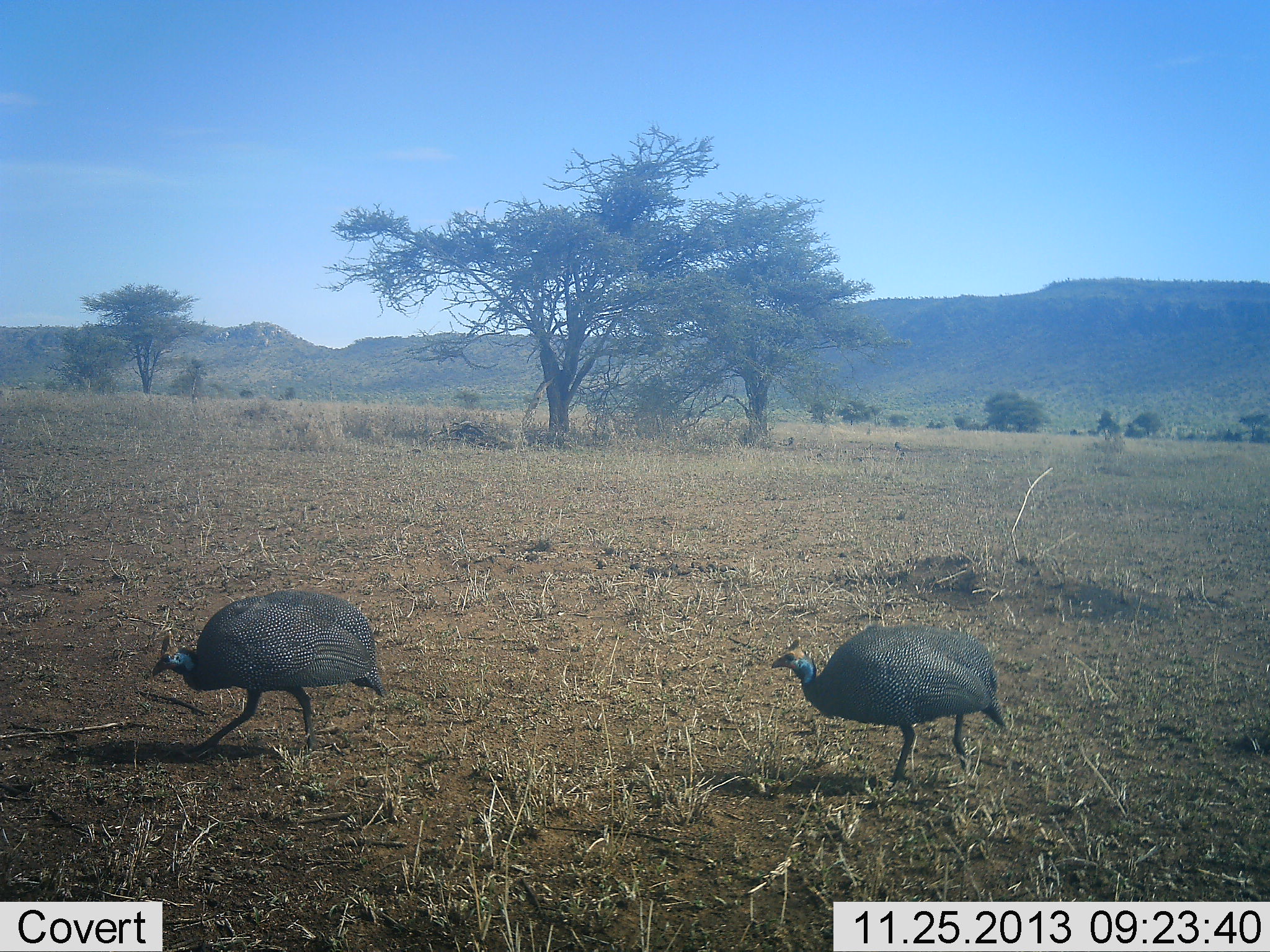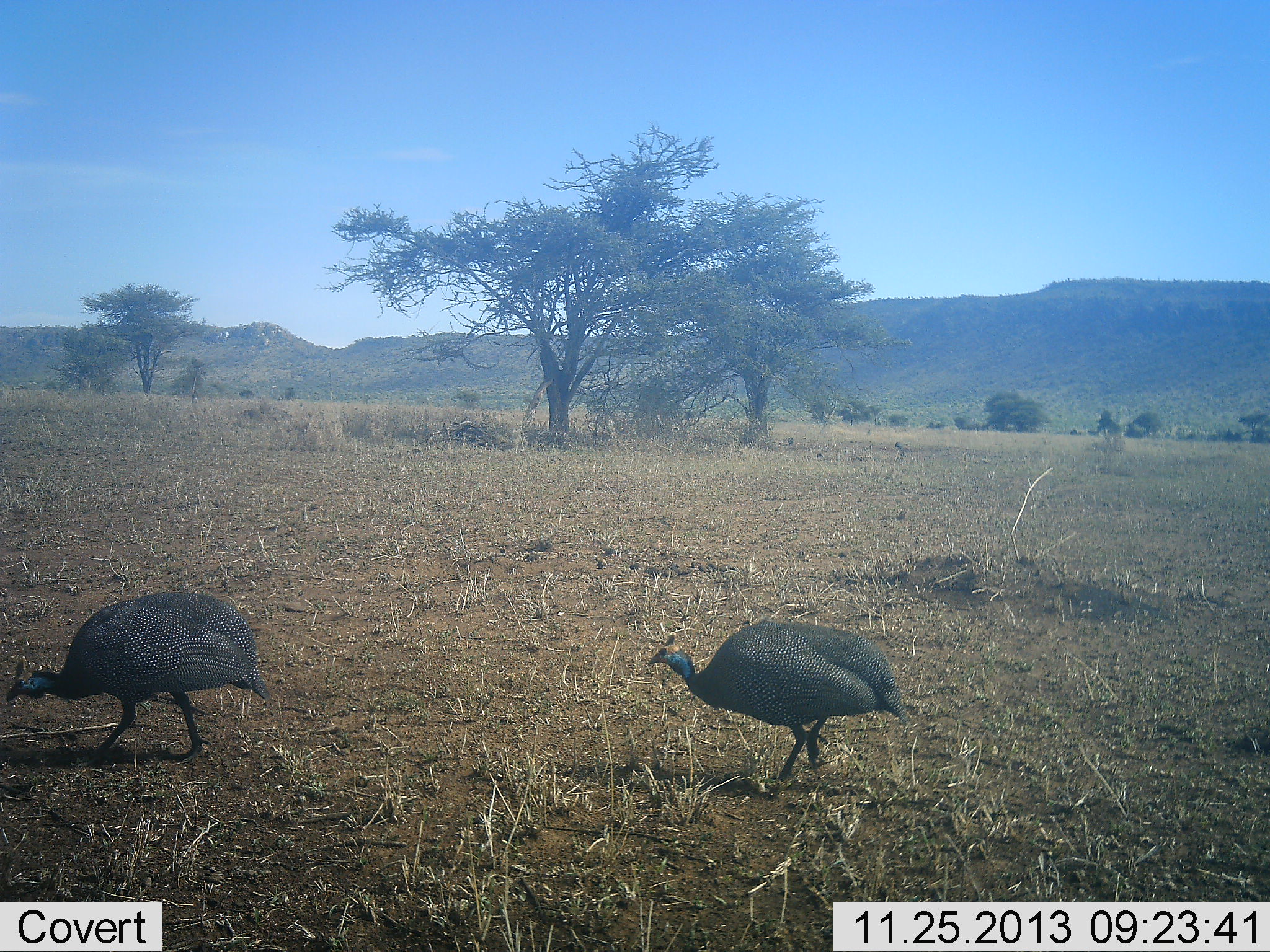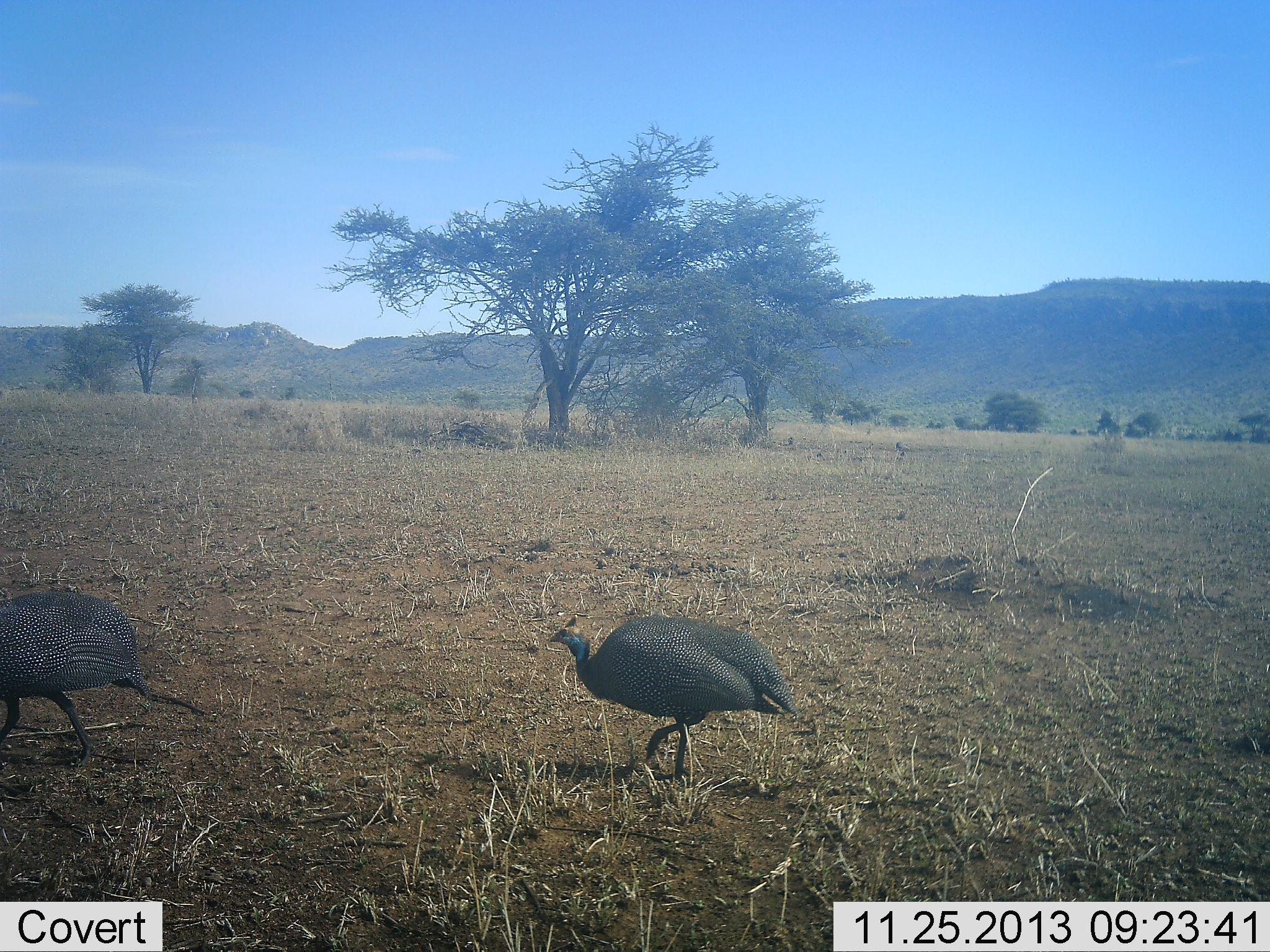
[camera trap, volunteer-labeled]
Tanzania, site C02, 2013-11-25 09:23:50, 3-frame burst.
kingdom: Animalia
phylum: Chordata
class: Aves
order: Galliformes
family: Numididae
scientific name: Numididae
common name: guinea fowl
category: guineafowl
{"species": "guineafowl (guinea fowl) (Numididae)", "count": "2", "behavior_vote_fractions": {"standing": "0%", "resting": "0%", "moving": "100%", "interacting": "0%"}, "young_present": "0%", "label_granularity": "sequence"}